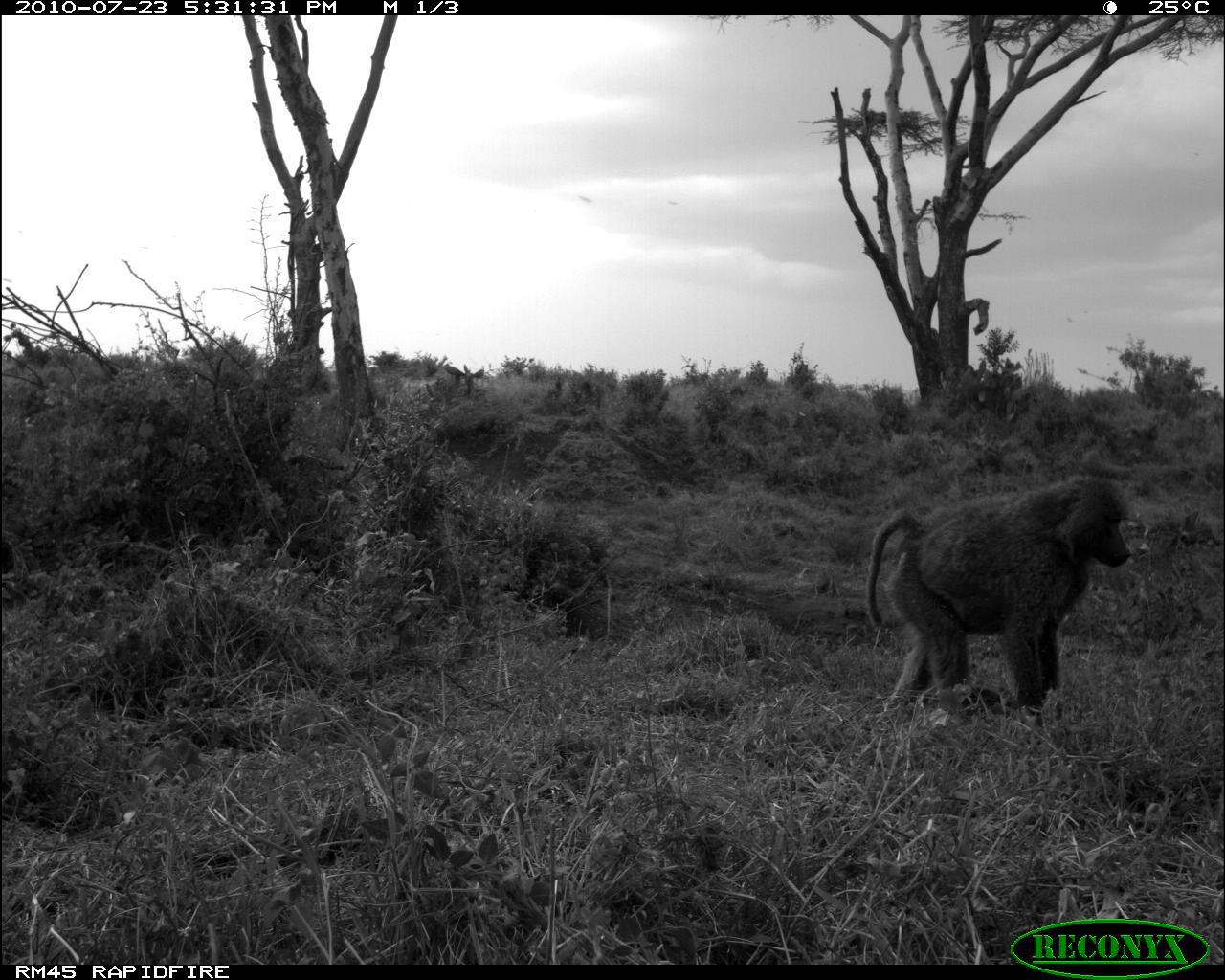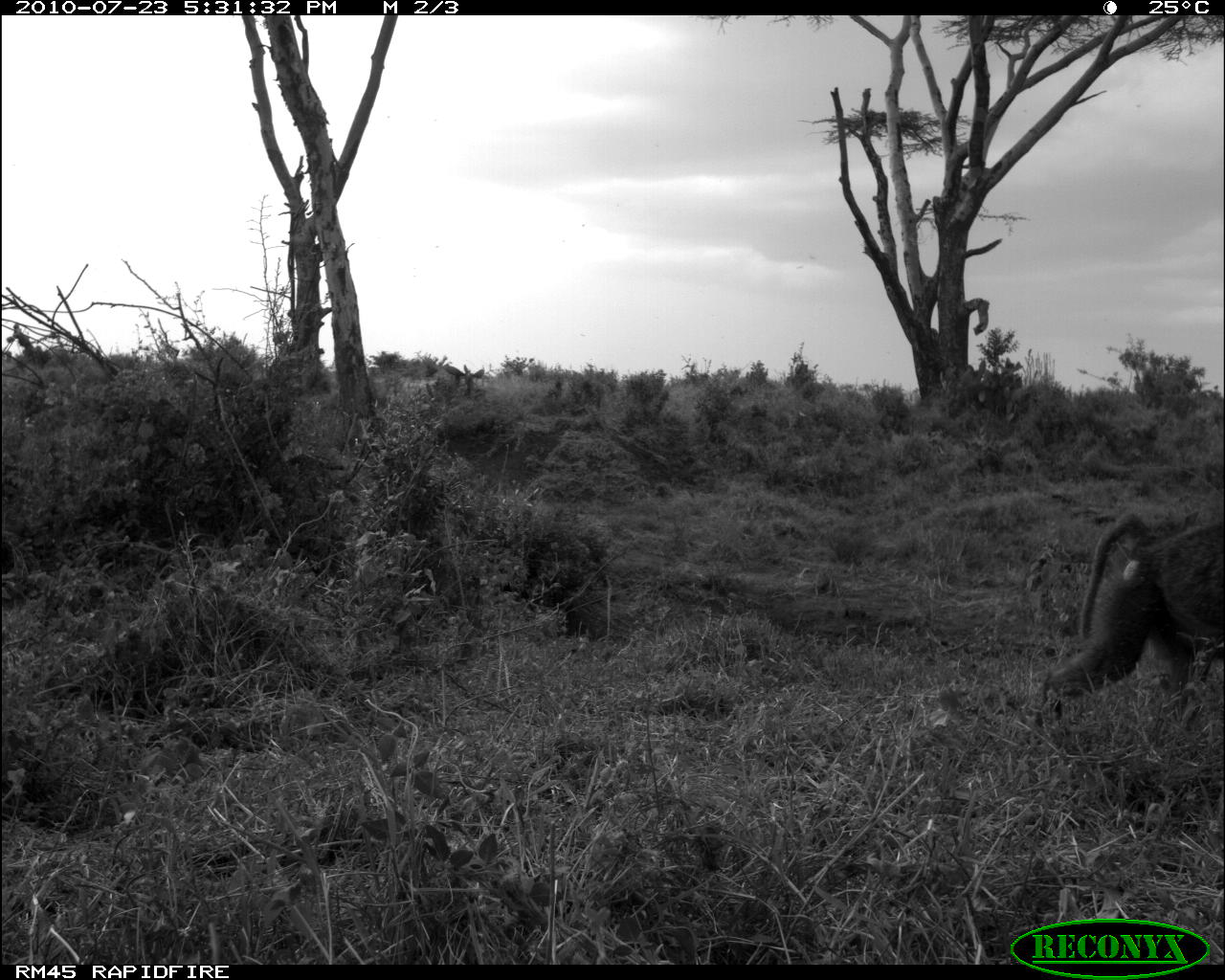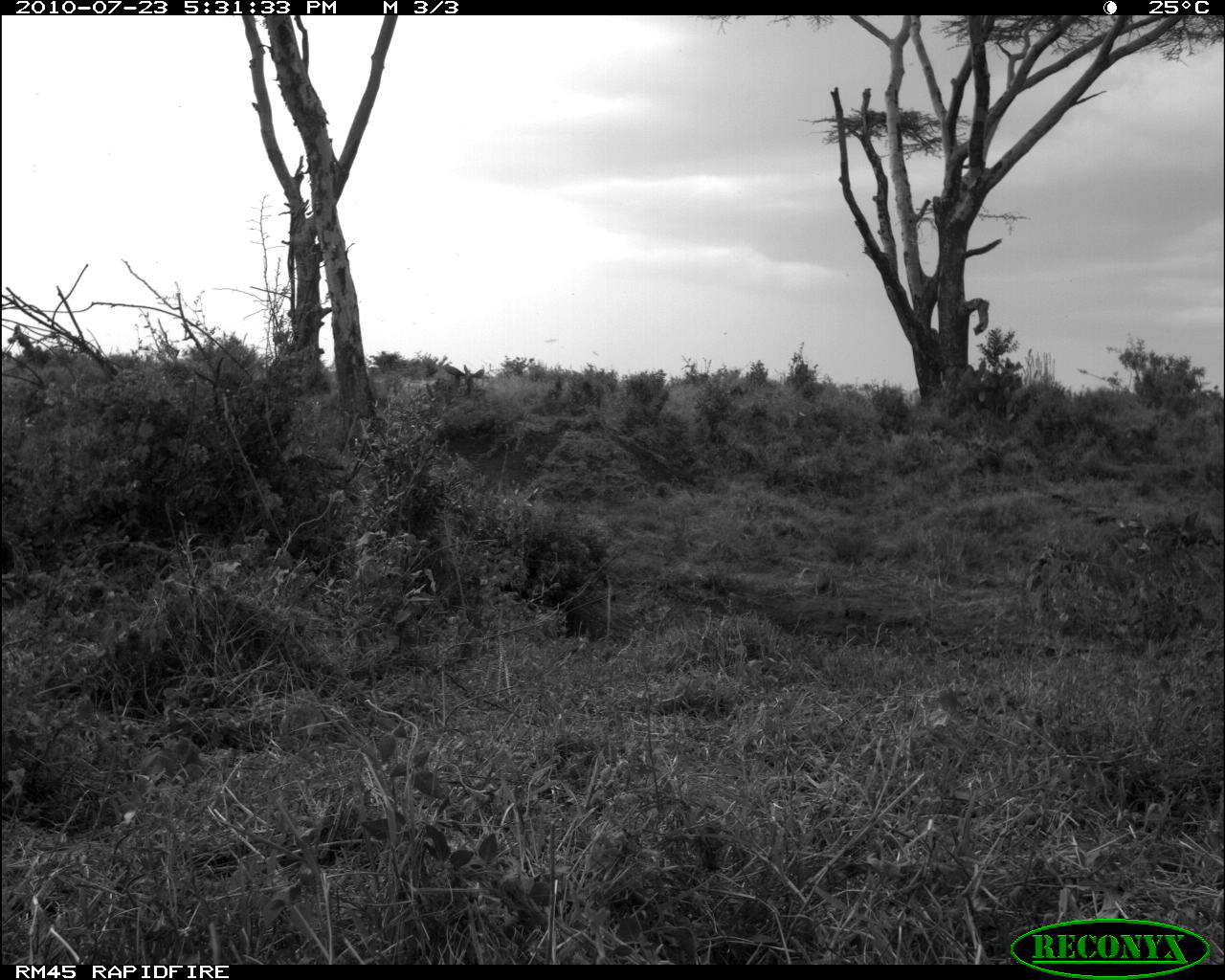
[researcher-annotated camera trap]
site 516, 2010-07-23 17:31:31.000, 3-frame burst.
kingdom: Animalia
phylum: Chordata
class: Mammalia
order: Primates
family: Cercopithecidae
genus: Papio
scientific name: Papio anubis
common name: olive baboon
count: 1